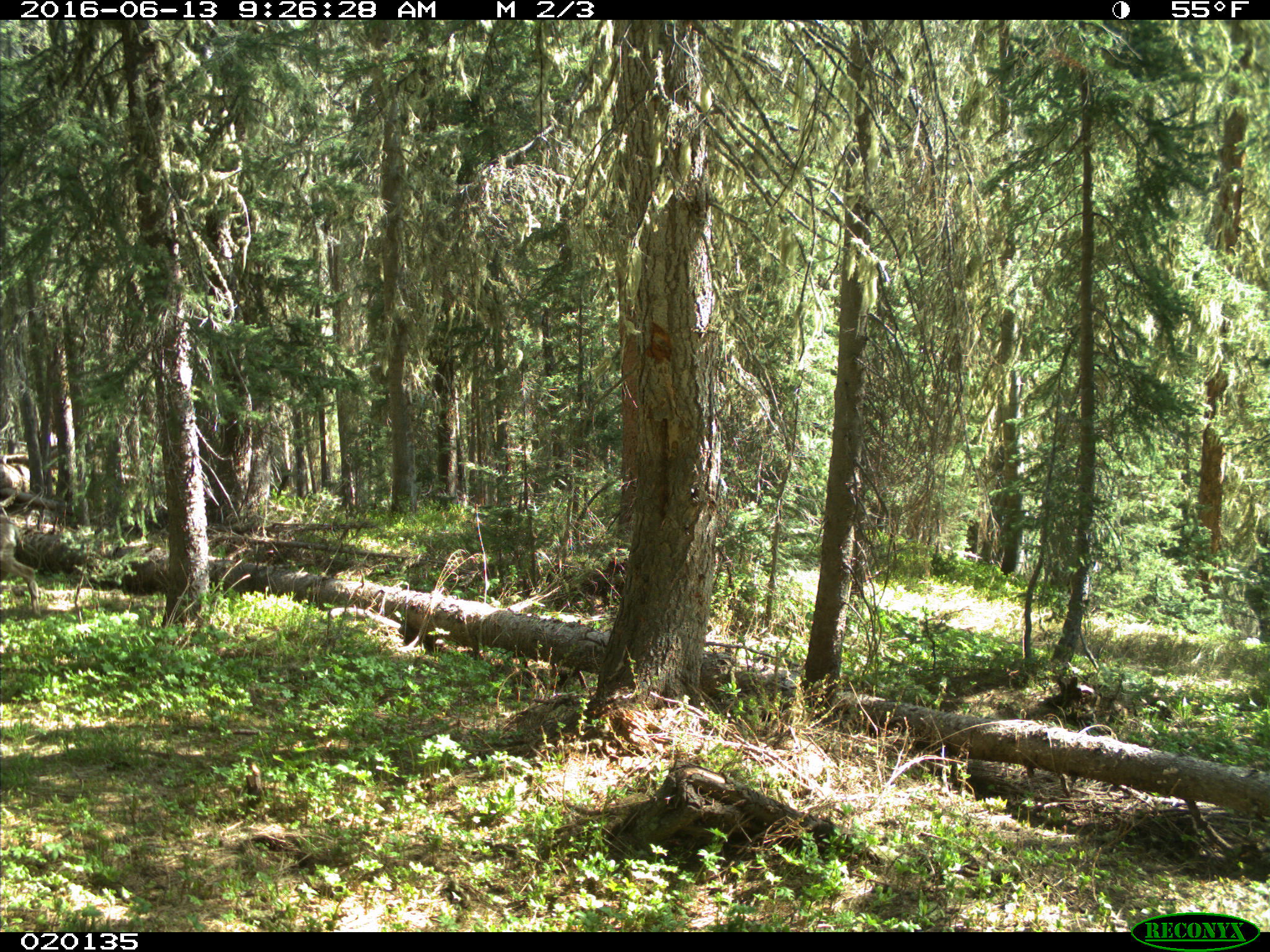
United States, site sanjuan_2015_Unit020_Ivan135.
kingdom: Animalia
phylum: Chordata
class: Mammalia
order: Artiodactyla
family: Cervidae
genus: Odocoileus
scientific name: Odocoileus hemionus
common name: mule deer